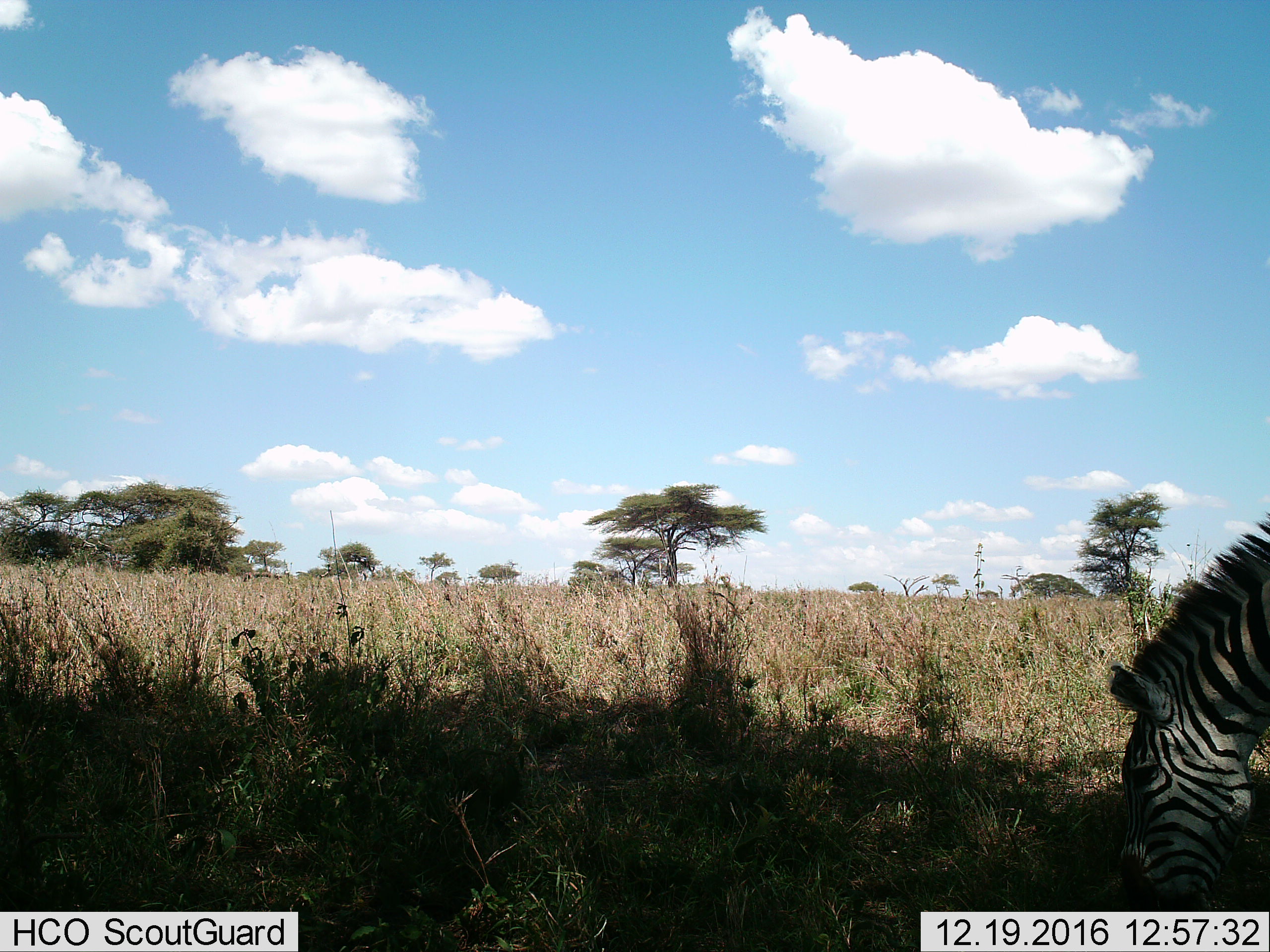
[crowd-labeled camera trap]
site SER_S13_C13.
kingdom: Animalia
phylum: Chordata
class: Mammalia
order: Perissodactyla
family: Equidae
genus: Equus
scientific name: Equus quagga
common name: plains zebra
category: zebraplains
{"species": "zebraplains (plains zebra) (Equus quagga)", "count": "1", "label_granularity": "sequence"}